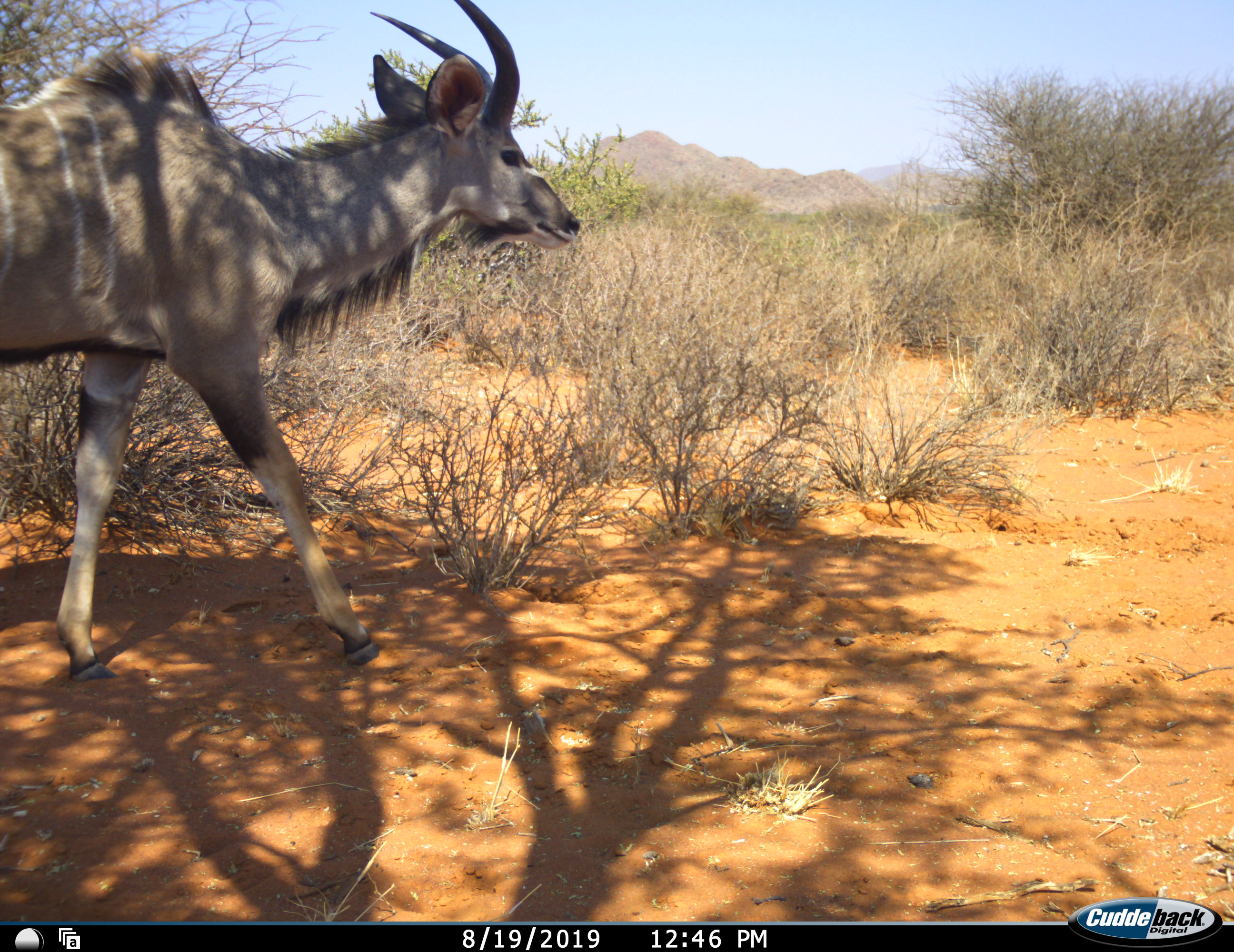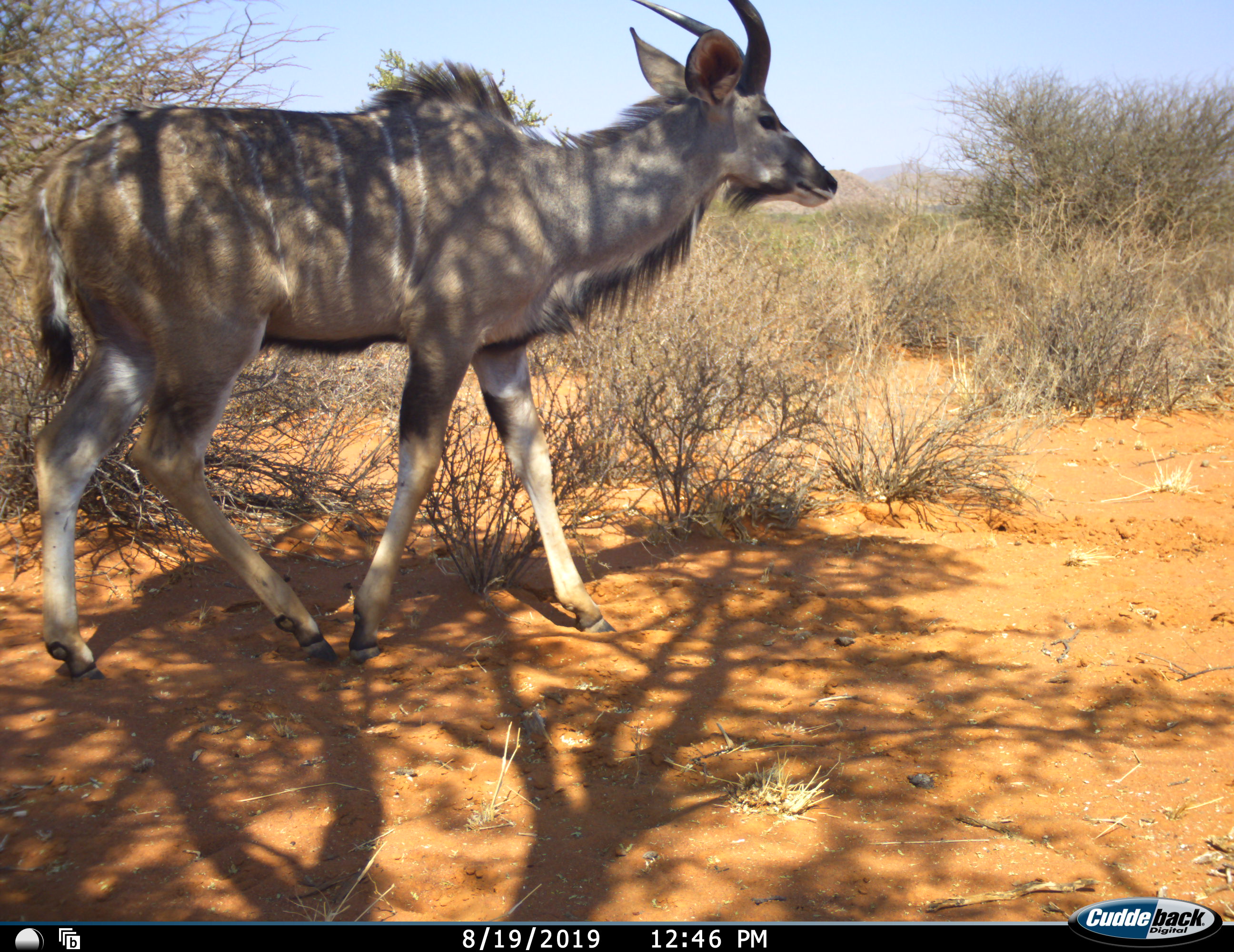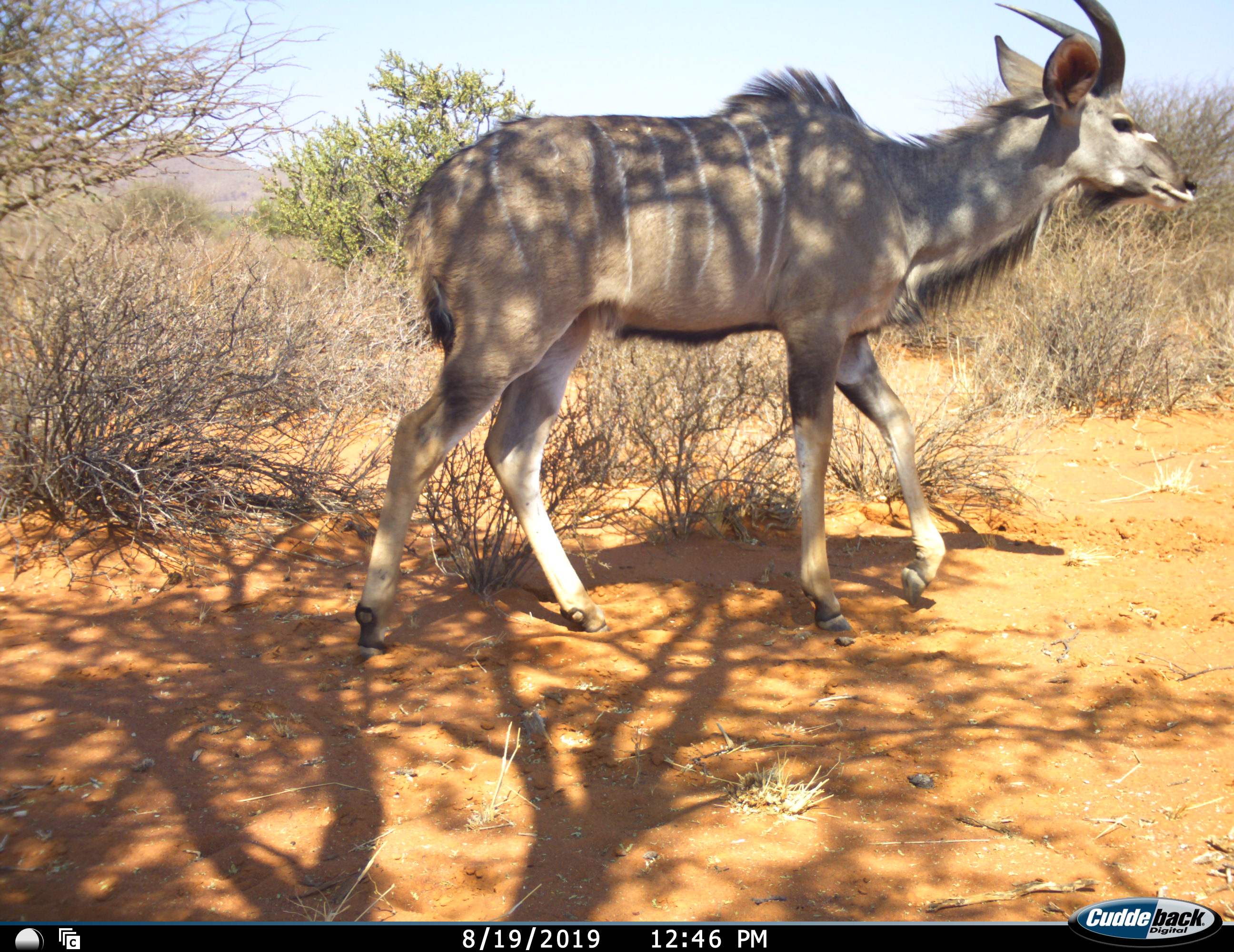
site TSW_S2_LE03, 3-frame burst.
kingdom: Animalia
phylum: Chordata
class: Mammalia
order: Artiodactyla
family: Bovidae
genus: Tragelaphus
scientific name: Tragelaphus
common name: kudu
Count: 1.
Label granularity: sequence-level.